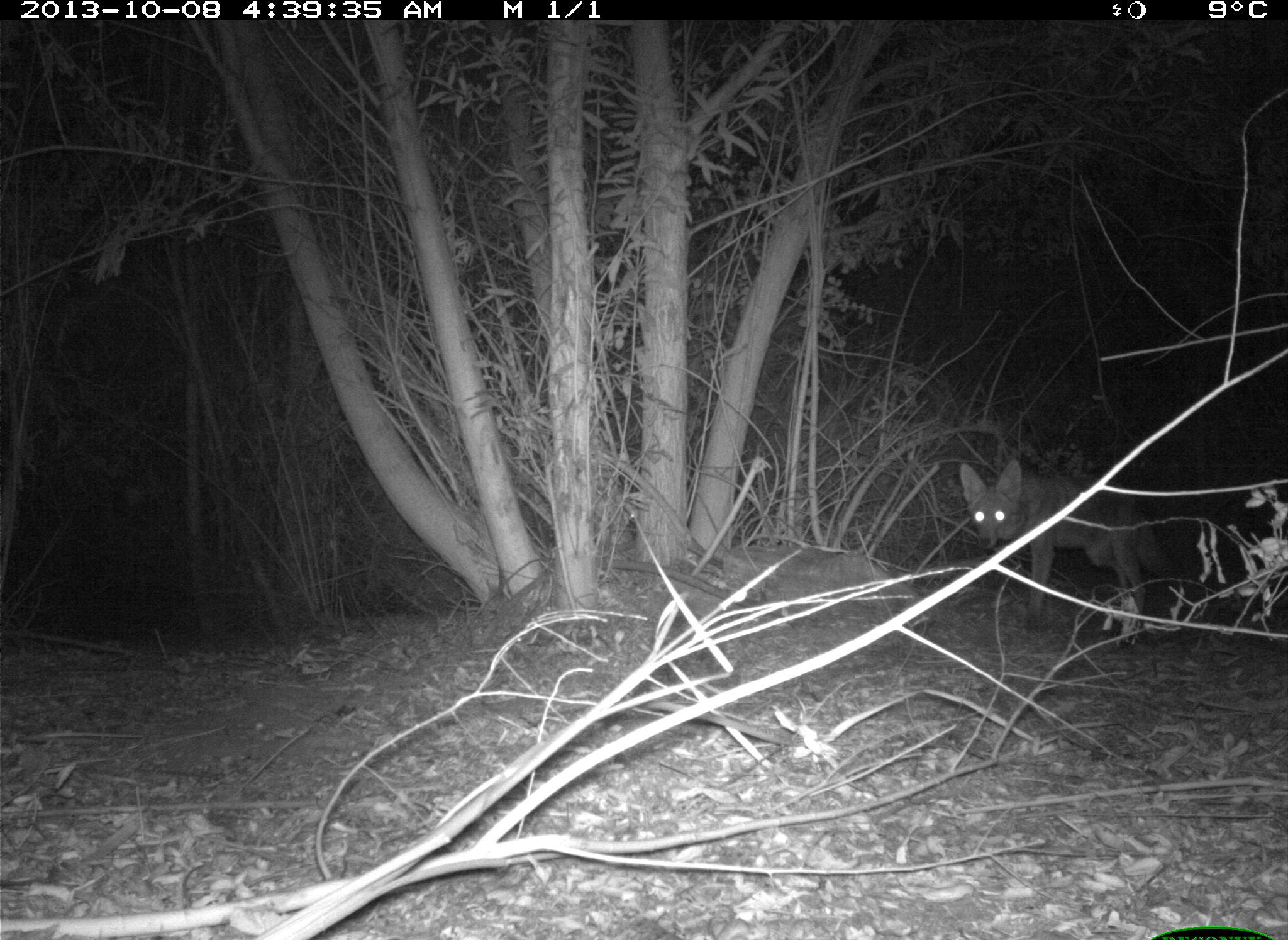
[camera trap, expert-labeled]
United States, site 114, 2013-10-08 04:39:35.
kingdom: Animalia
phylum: Chordata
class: Mammalia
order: Carnivora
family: Canidae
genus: Canis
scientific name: Canis latrans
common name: coyote